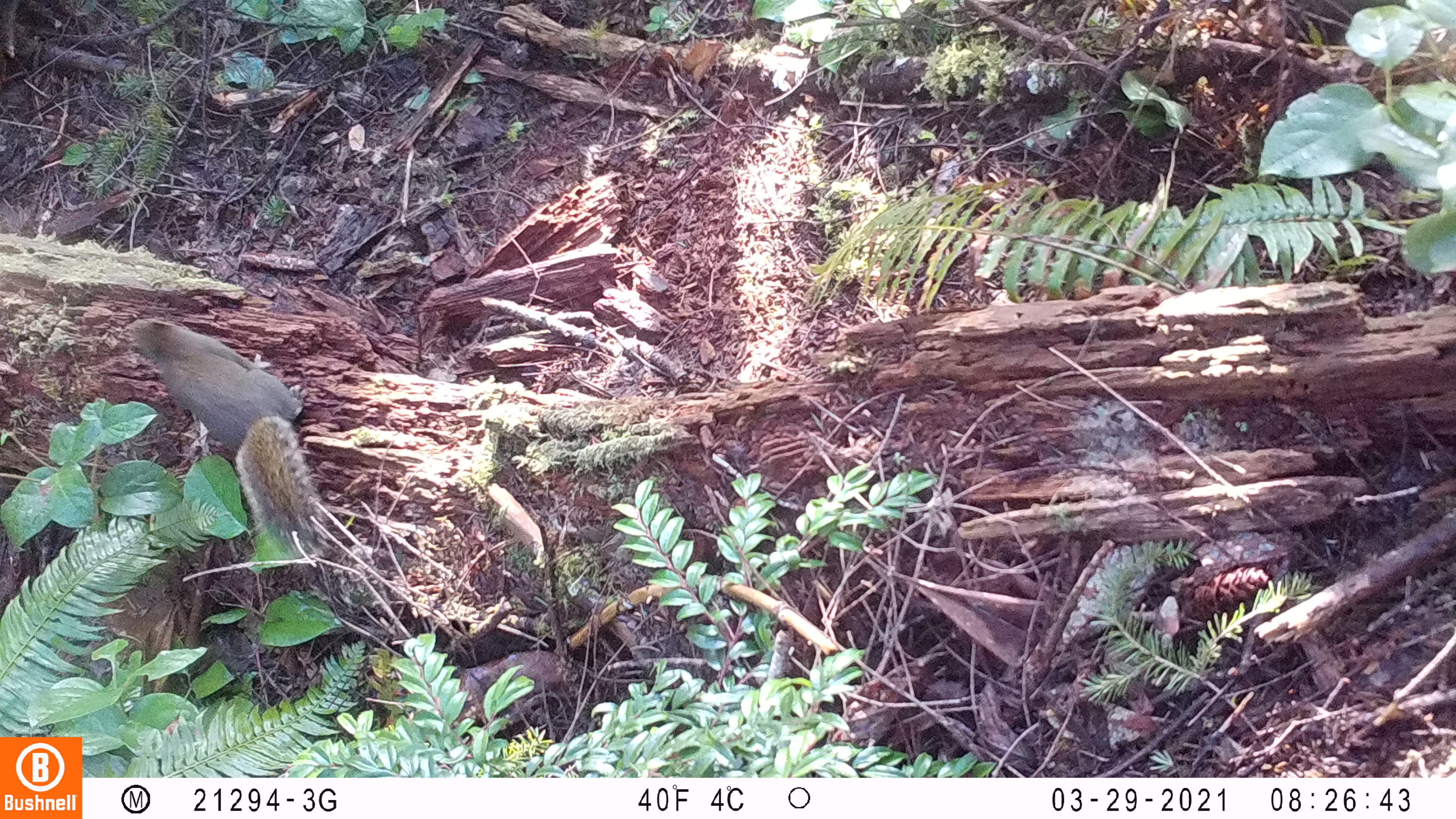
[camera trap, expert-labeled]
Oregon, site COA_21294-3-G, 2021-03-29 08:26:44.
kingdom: Animalia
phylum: Chordata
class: Mammalia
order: Rodentia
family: Sciuridae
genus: Tamiasciurus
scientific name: Tamiasciurus douglasii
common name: douglas squirrel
Douglas squirrel (Tamiasciurus douglasii).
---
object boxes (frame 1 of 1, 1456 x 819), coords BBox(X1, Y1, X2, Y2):
douglas squirrel: BBox(114, 314, 328, 560)